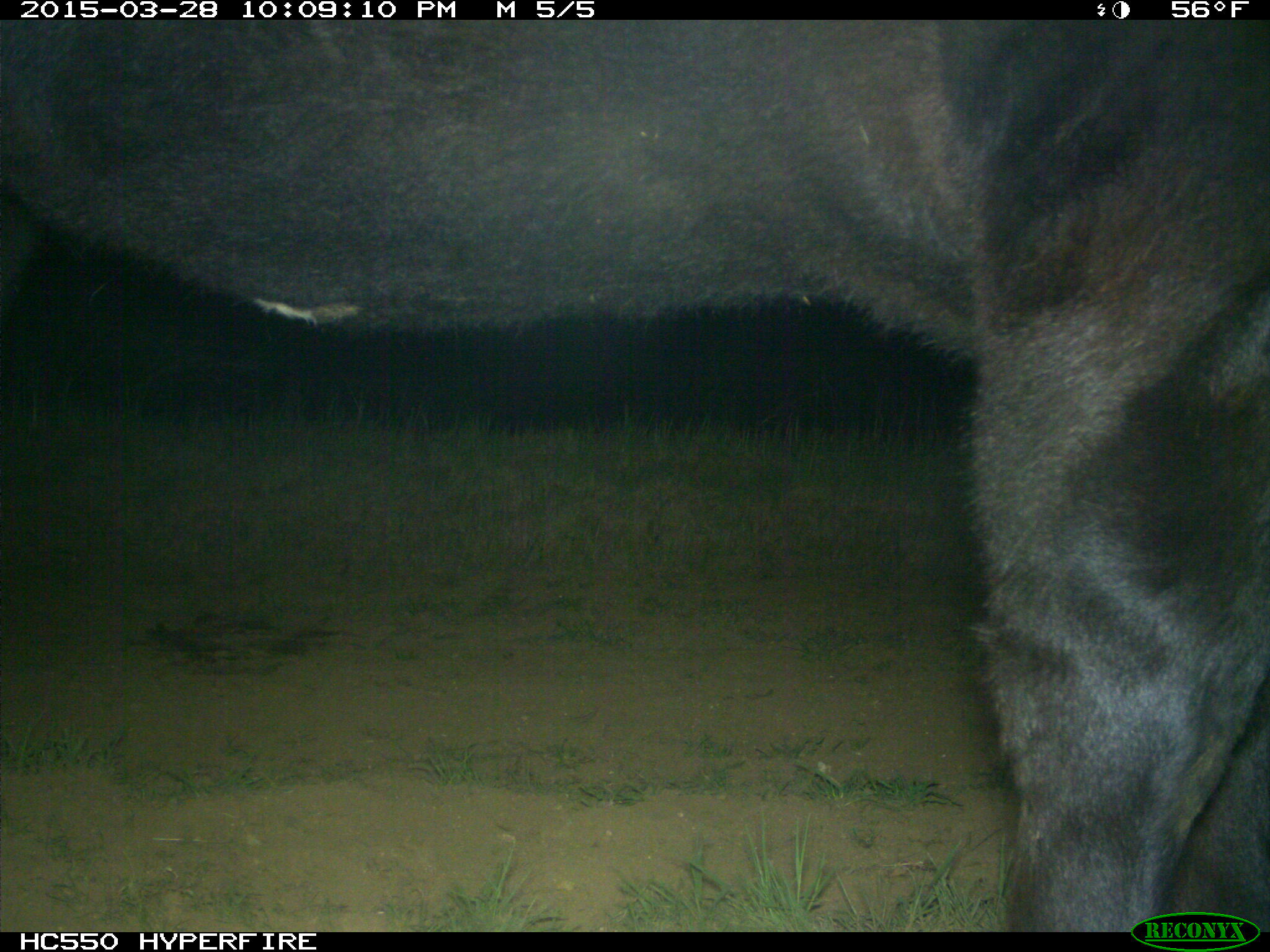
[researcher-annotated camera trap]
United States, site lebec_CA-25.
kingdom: Animalia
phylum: Chordata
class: Mammalia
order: Artiodactyla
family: Bovidae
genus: Bos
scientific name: Bos taurus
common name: domestic cow